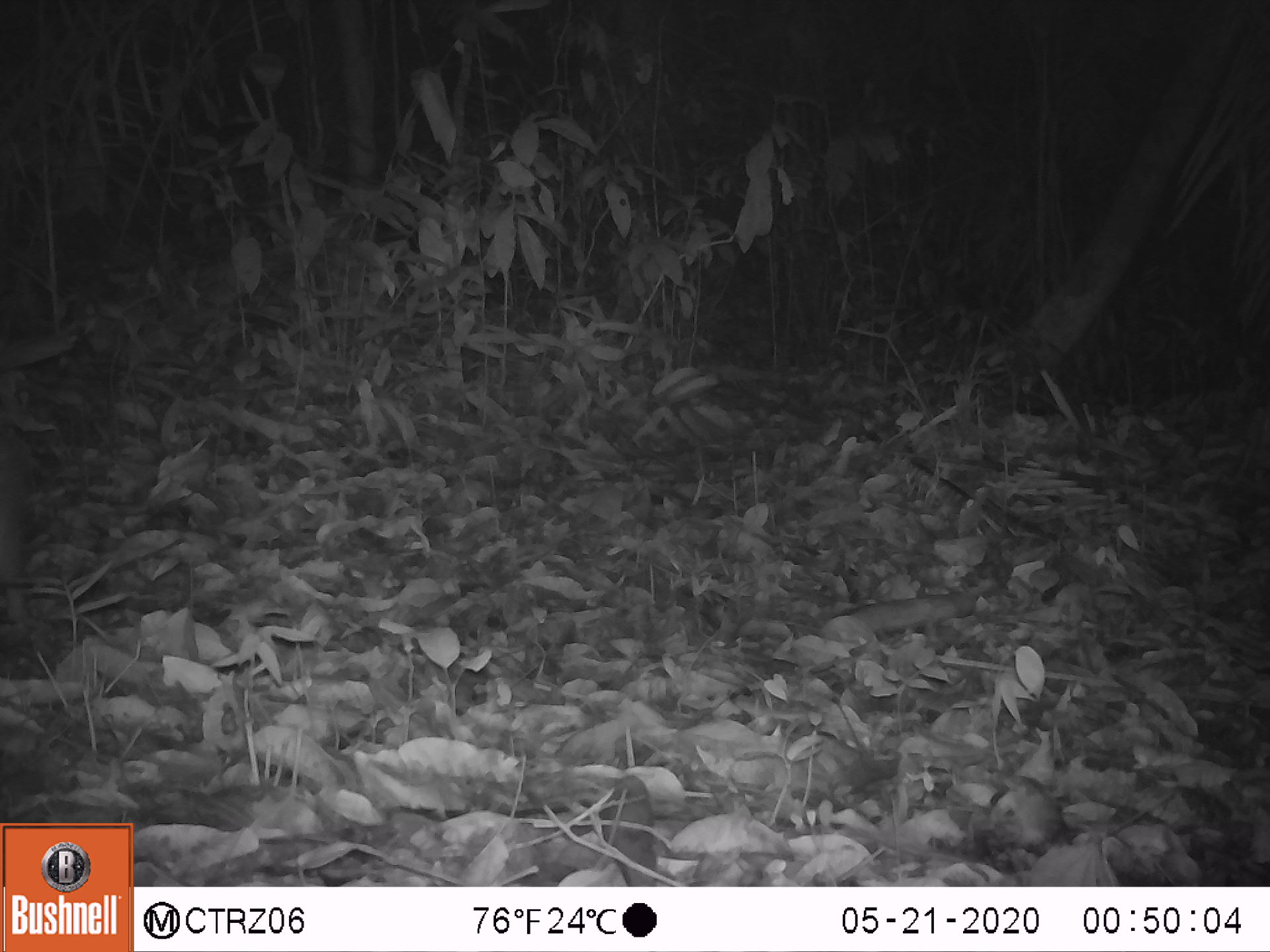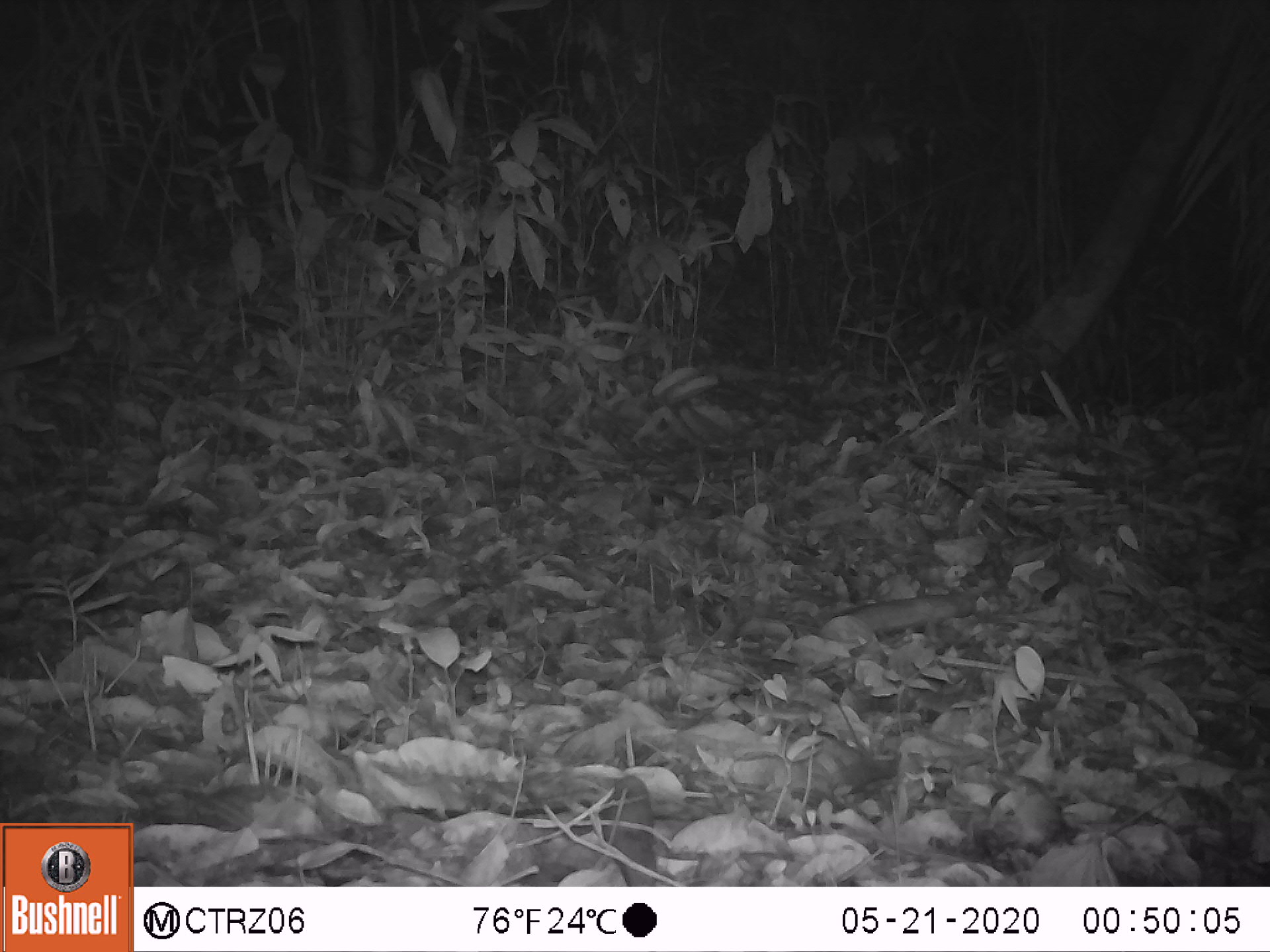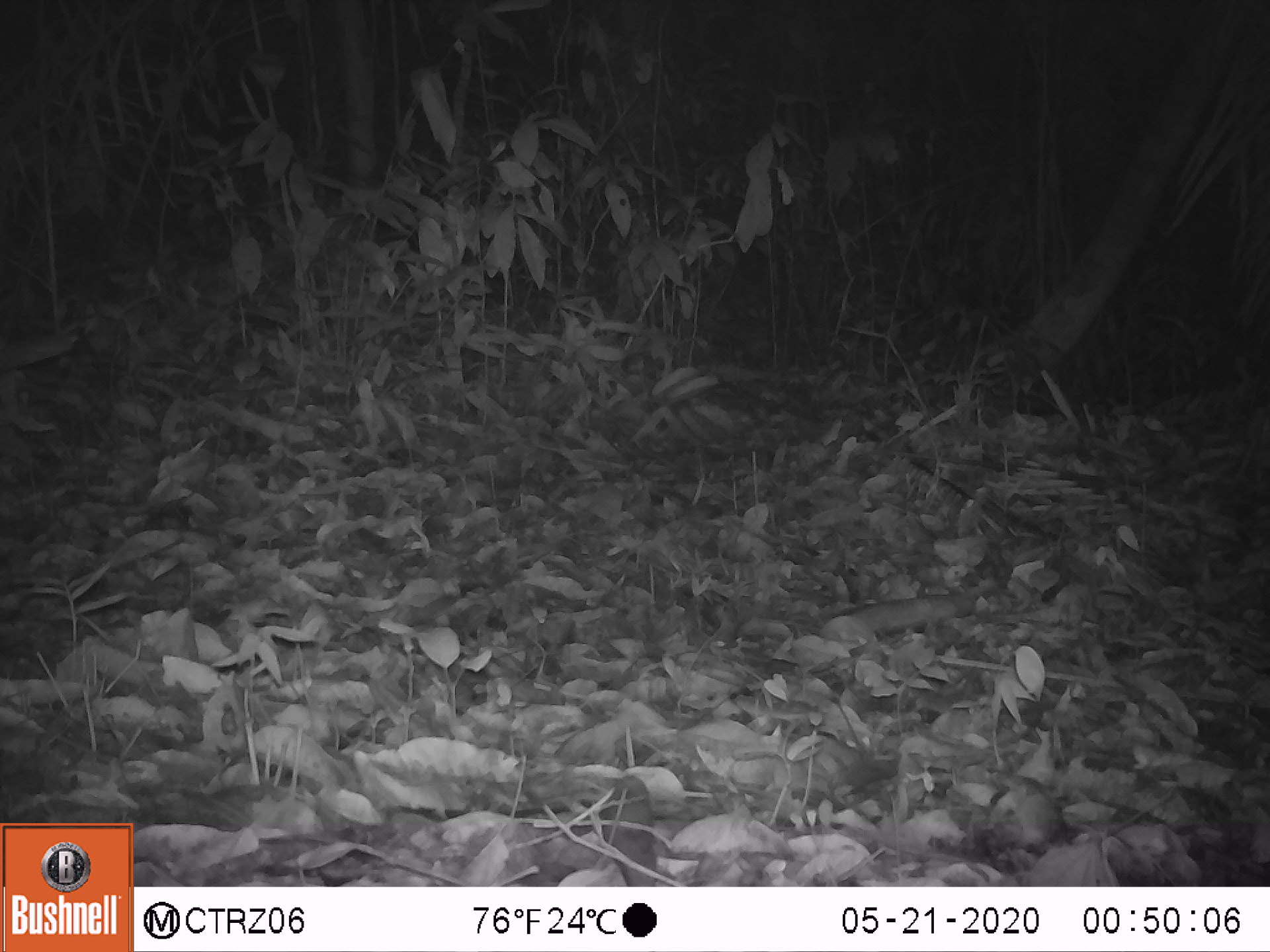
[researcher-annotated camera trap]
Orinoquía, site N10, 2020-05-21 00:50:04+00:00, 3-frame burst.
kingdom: Animalia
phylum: Chordata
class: Mammalia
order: Rodentia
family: Cuniculidae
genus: Cuniculus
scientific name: Cuniculus paca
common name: spotted paca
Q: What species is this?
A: Spotted paca (Cuniculus paca).